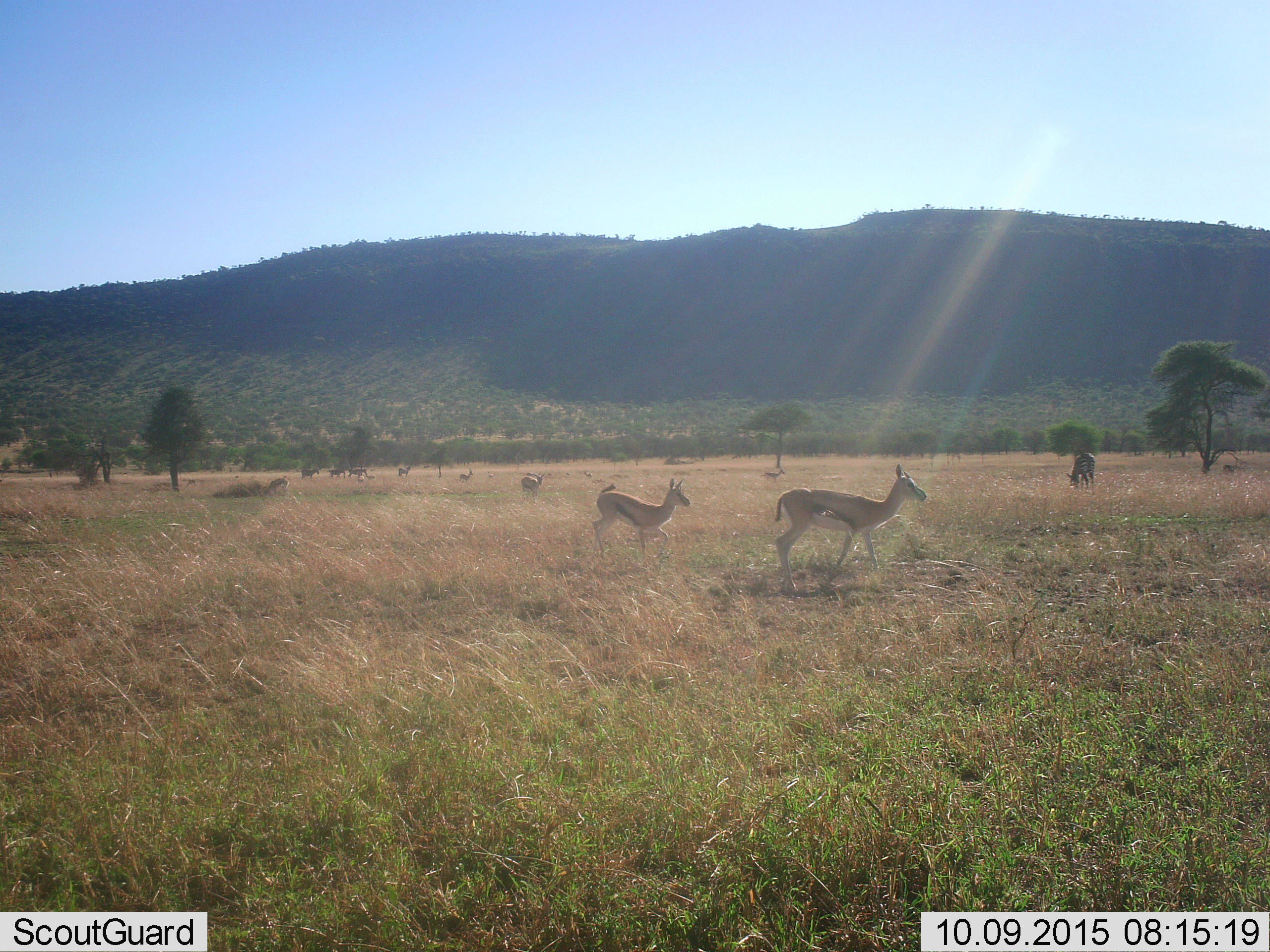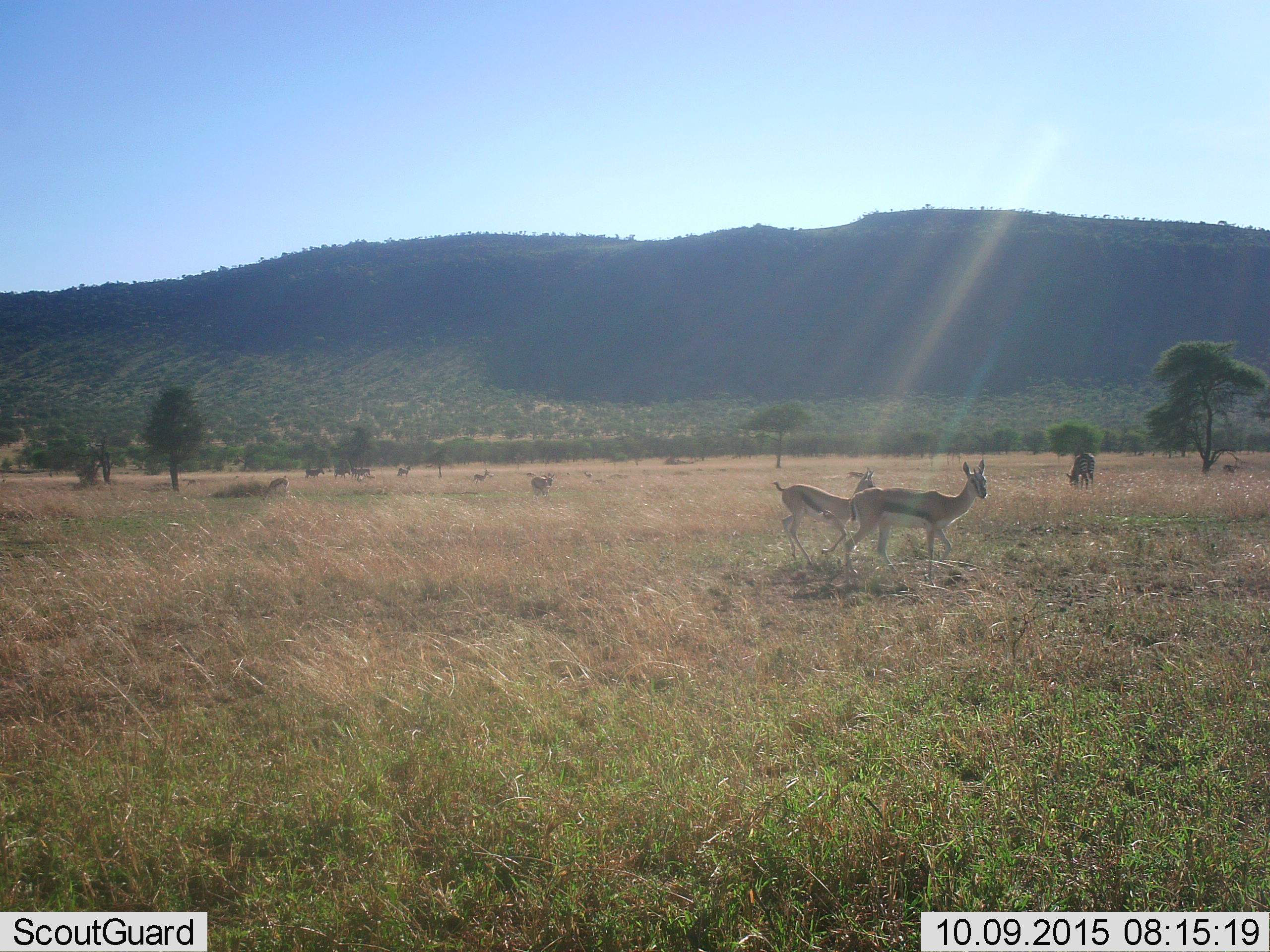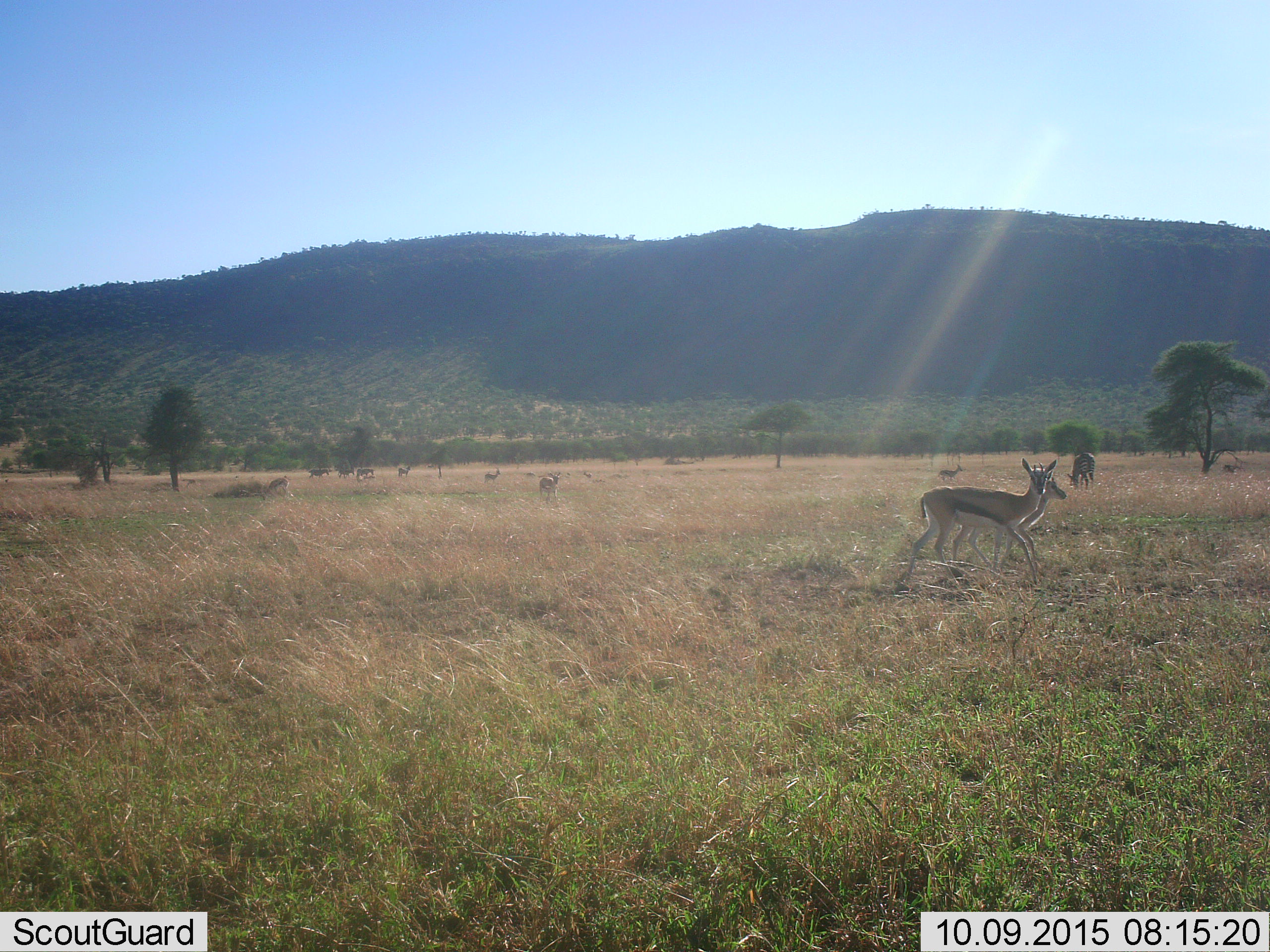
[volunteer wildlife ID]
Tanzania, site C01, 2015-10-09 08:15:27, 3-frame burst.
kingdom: Animalia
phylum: Chordata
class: Mammalia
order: Artiodactyla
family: Bovidae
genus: Eudorcas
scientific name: Eudorcas thomsonii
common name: thomson's gazelle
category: gazellethomsons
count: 7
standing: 62%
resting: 0%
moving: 62%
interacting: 0%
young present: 38%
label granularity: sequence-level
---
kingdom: Animalia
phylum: Chordata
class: Mammalia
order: Perissodactyla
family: Equidae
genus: Equus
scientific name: Equus quagga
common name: plains zebra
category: zebra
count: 1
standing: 42%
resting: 0%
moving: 25%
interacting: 0%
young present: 0%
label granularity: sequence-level